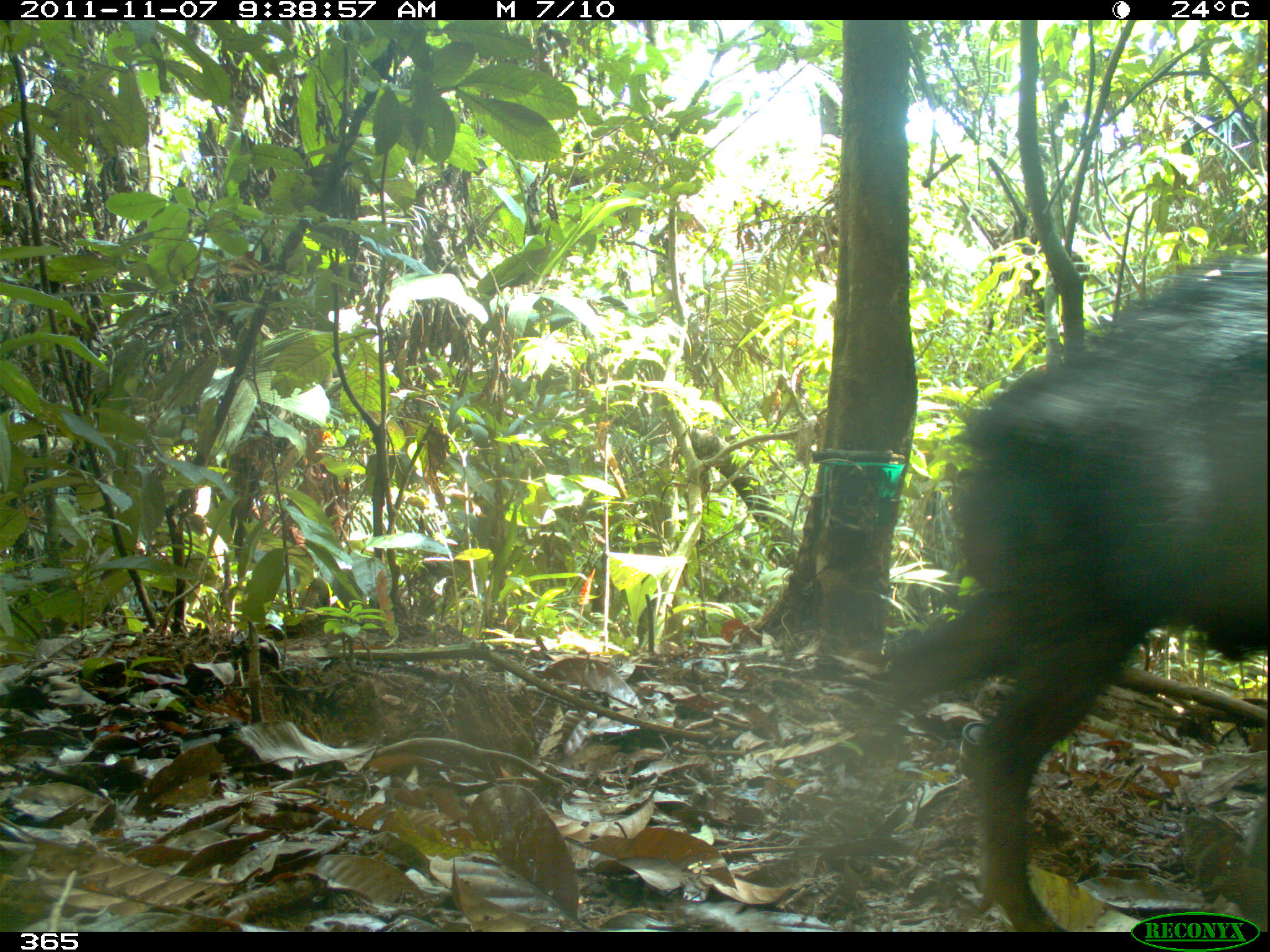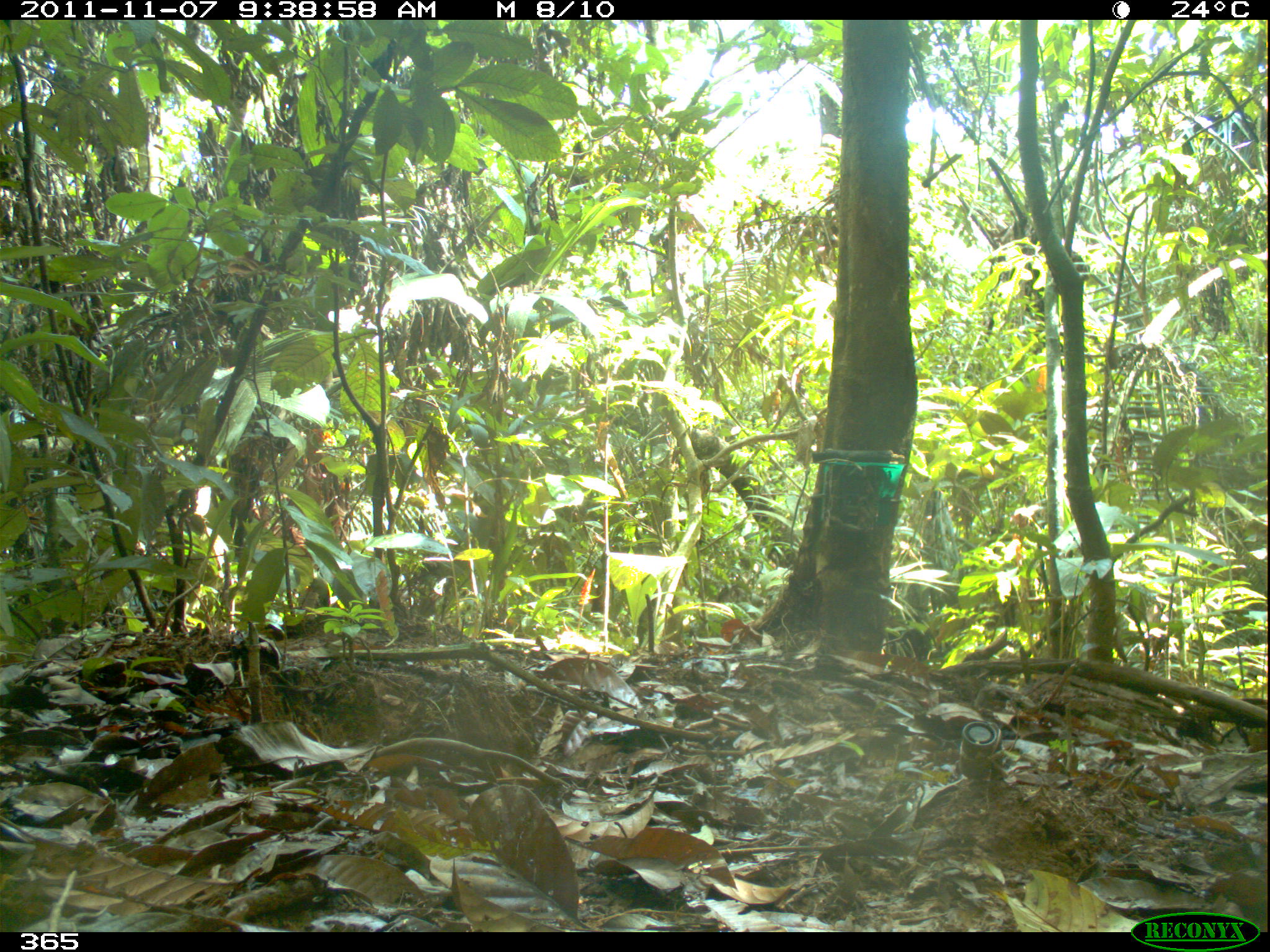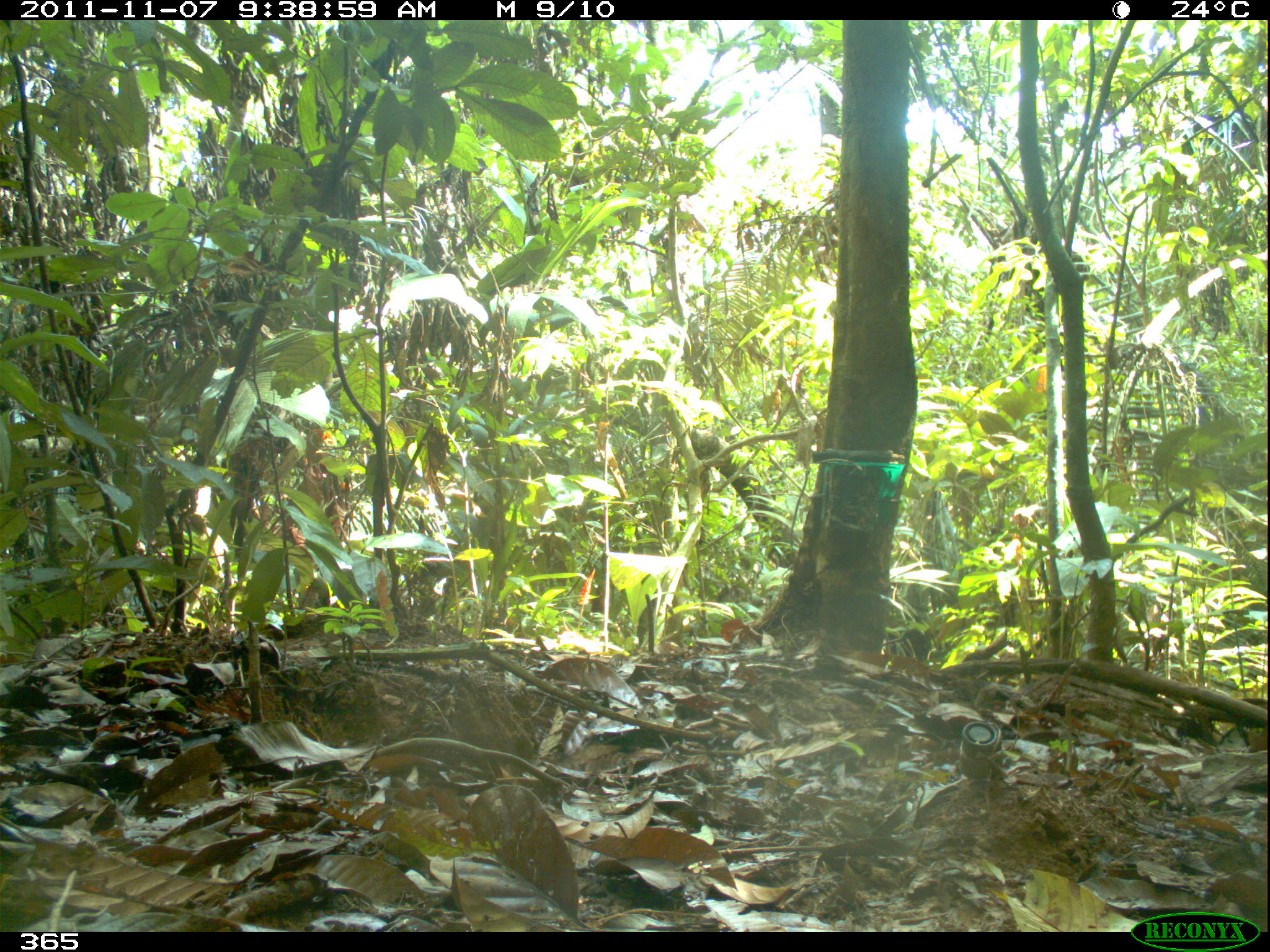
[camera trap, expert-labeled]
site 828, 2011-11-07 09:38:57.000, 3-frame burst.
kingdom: Animalia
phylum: Chordata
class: Mammalia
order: Artiodactyla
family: Tayassuidae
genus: Tayassu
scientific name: Tayassu pecari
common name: white-lipped peccary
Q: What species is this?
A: Tayassu pecari (white-lipped peccary).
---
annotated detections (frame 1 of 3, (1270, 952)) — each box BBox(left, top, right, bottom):
tayassu pecari: BBox(871, 253, 1270, 932)